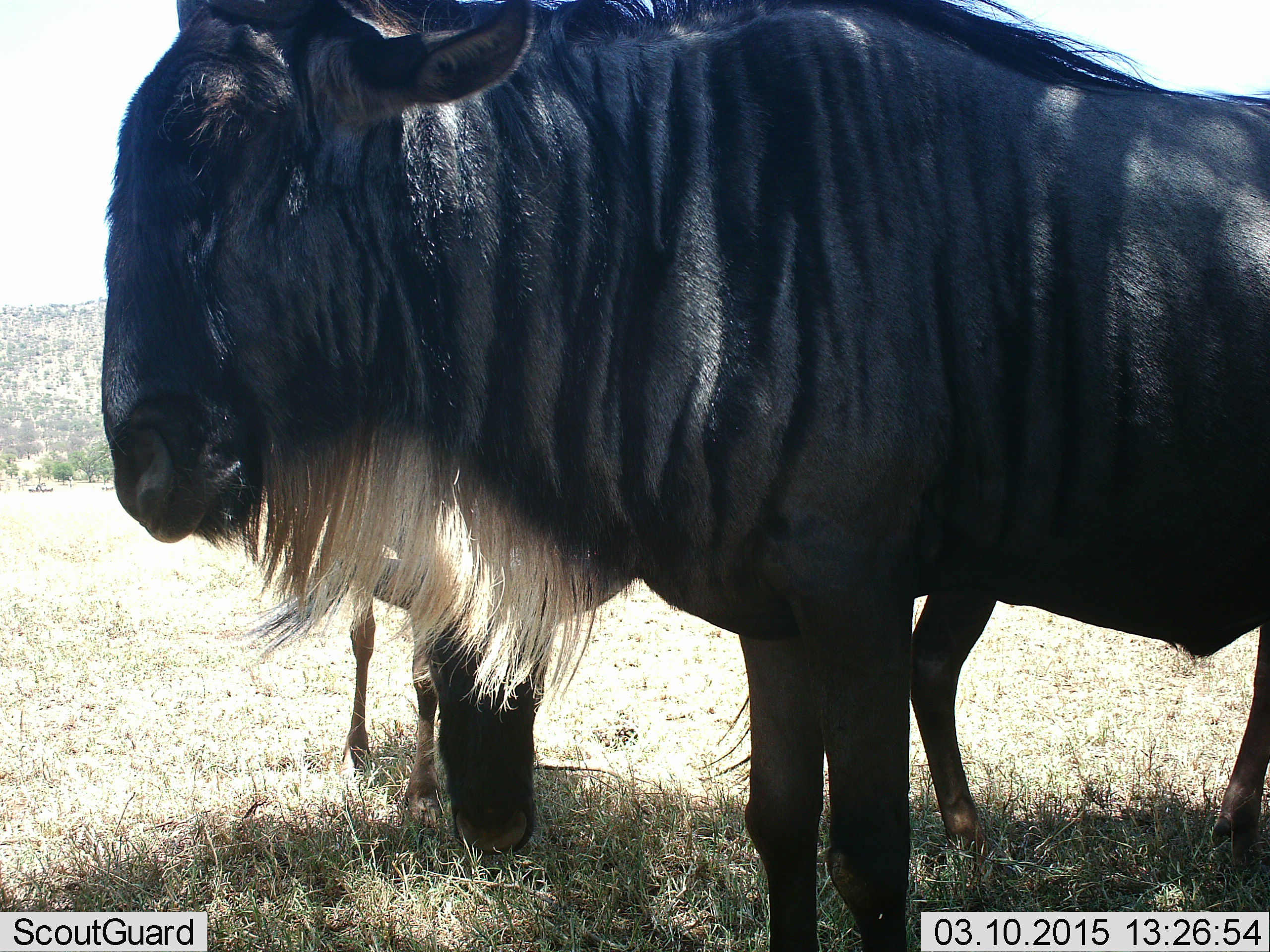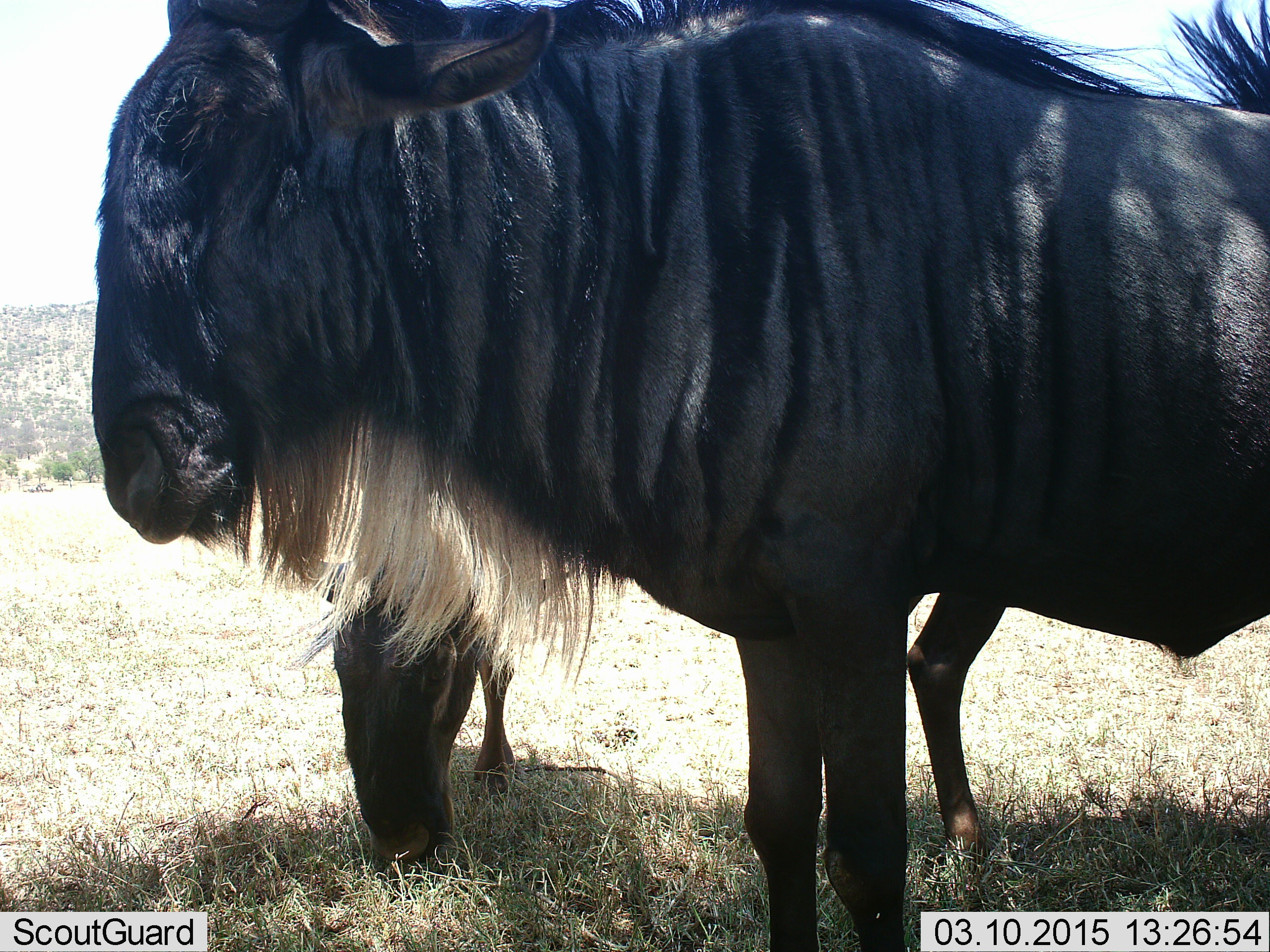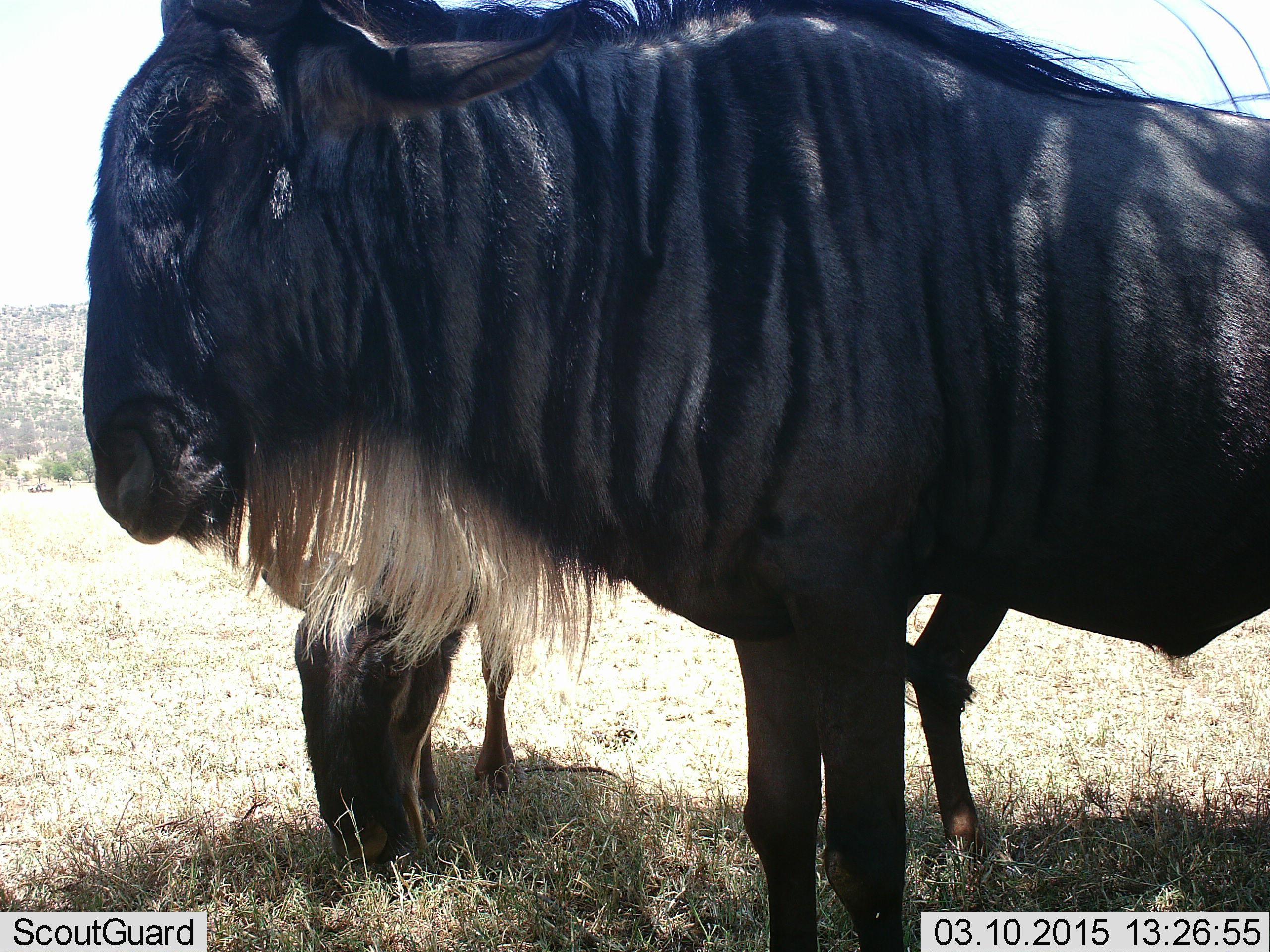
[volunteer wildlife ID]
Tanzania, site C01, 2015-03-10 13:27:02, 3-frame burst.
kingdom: Animalia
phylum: Chordata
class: Mammalia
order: Artiodactyla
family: Bovidae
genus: Connochaetes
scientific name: Connochaetes taurinus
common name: blue wildebeest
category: wildebeest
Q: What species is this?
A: Wildebeest (blue wildebeest) (Connochaetes taurinus).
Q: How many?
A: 3.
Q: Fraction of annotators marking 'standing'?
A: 90%.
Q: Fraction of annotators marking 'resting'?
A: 10%.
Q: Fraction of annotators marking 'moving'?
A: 0%.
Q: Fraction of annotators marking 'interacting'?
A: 0%.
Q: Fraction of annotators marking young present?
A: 30%.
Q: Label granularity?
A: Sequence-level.